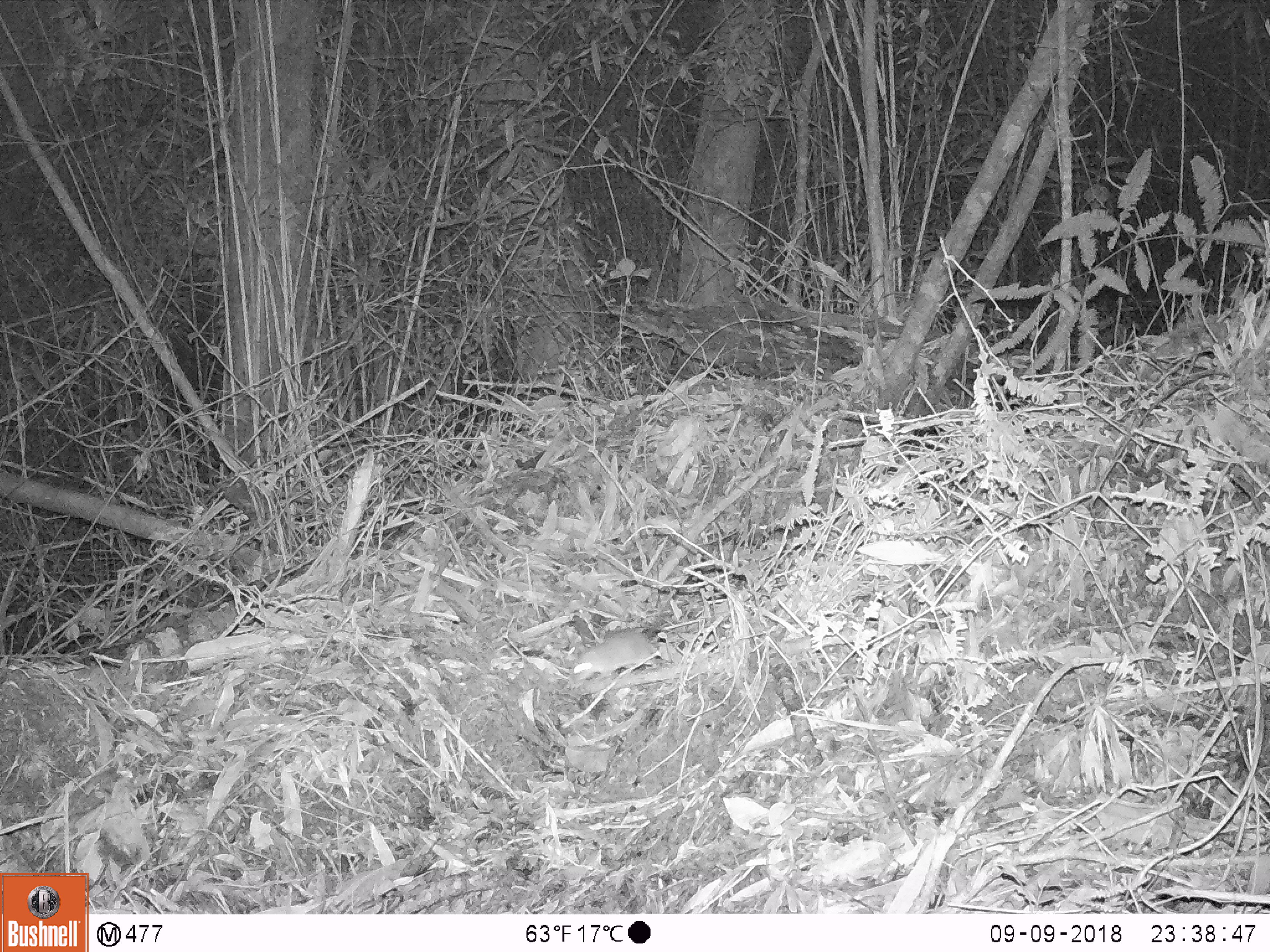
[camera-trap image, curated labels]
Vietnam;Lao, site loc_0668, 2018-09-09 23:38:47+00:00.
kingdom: Animalia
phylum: Chordata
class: Mammalia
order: Rodentia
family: Muridae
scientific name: Muridae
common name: old-world mice and rats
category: unidentified murid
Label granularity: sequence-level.